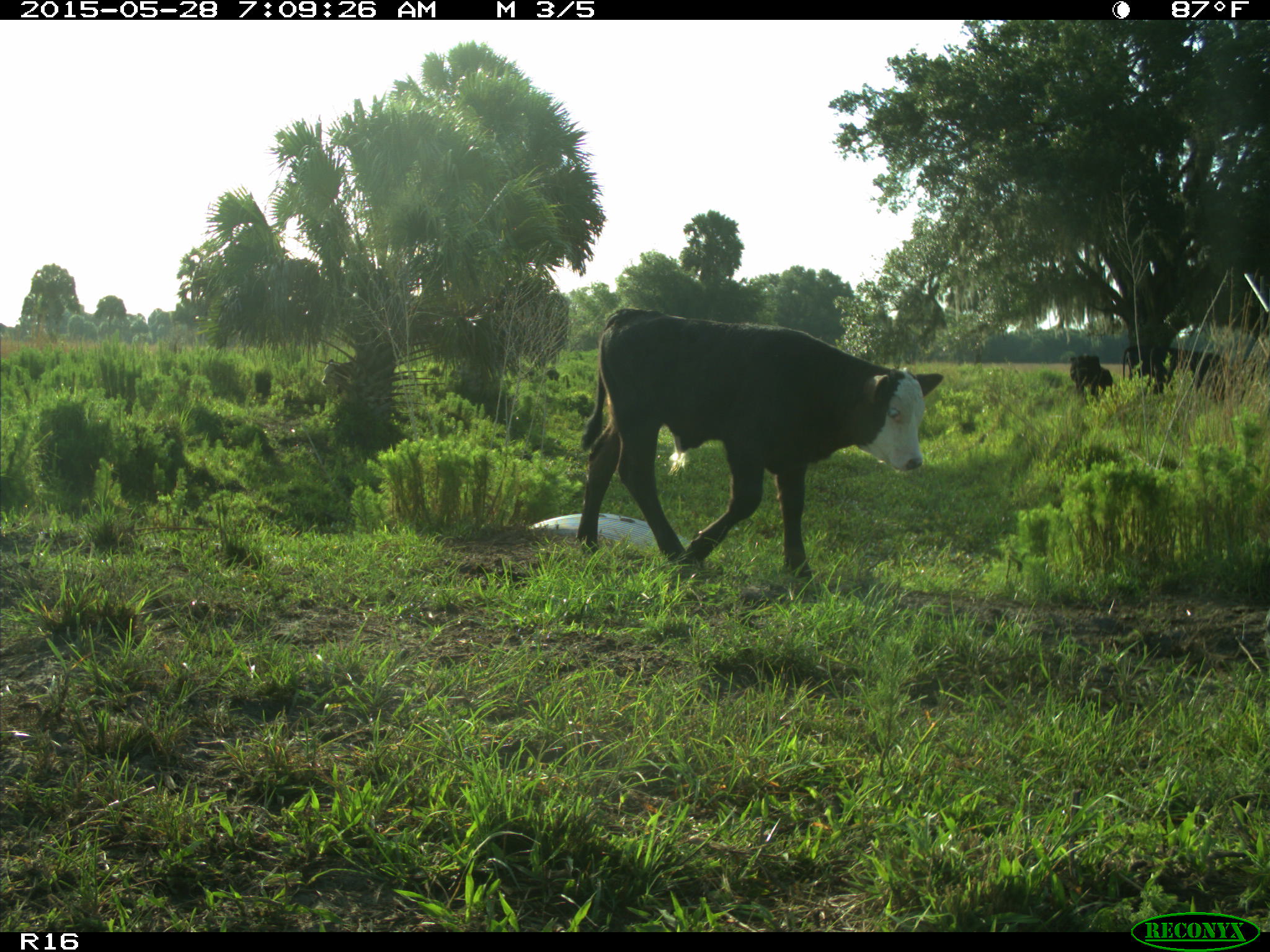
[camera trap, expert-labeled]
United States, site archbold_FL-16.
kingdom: Animalia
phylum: Chordata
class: Mammalia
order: Artiodactyla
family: Bovidae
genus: Bos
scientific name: Bos taurus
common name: domestic cow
Bos taurus (domestic cow).